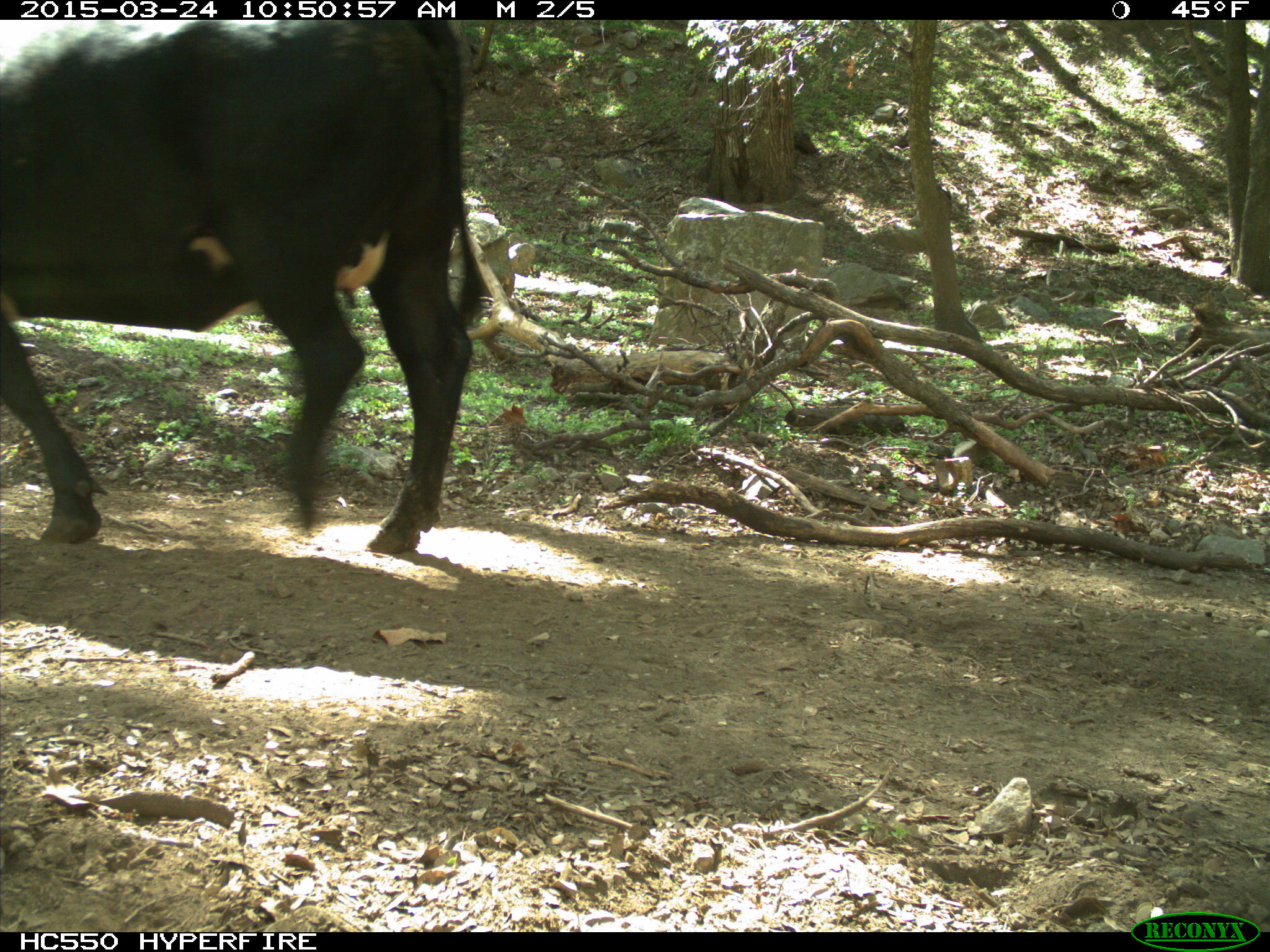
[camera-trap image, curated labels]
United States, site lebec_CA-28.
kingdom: Animalia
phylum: Chordata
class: Mammalia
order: Artiodactyla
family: Bovidae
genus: Bos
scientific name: Bos taurus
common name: domestic cow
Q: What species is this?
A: Bos taurus (domestic cow).